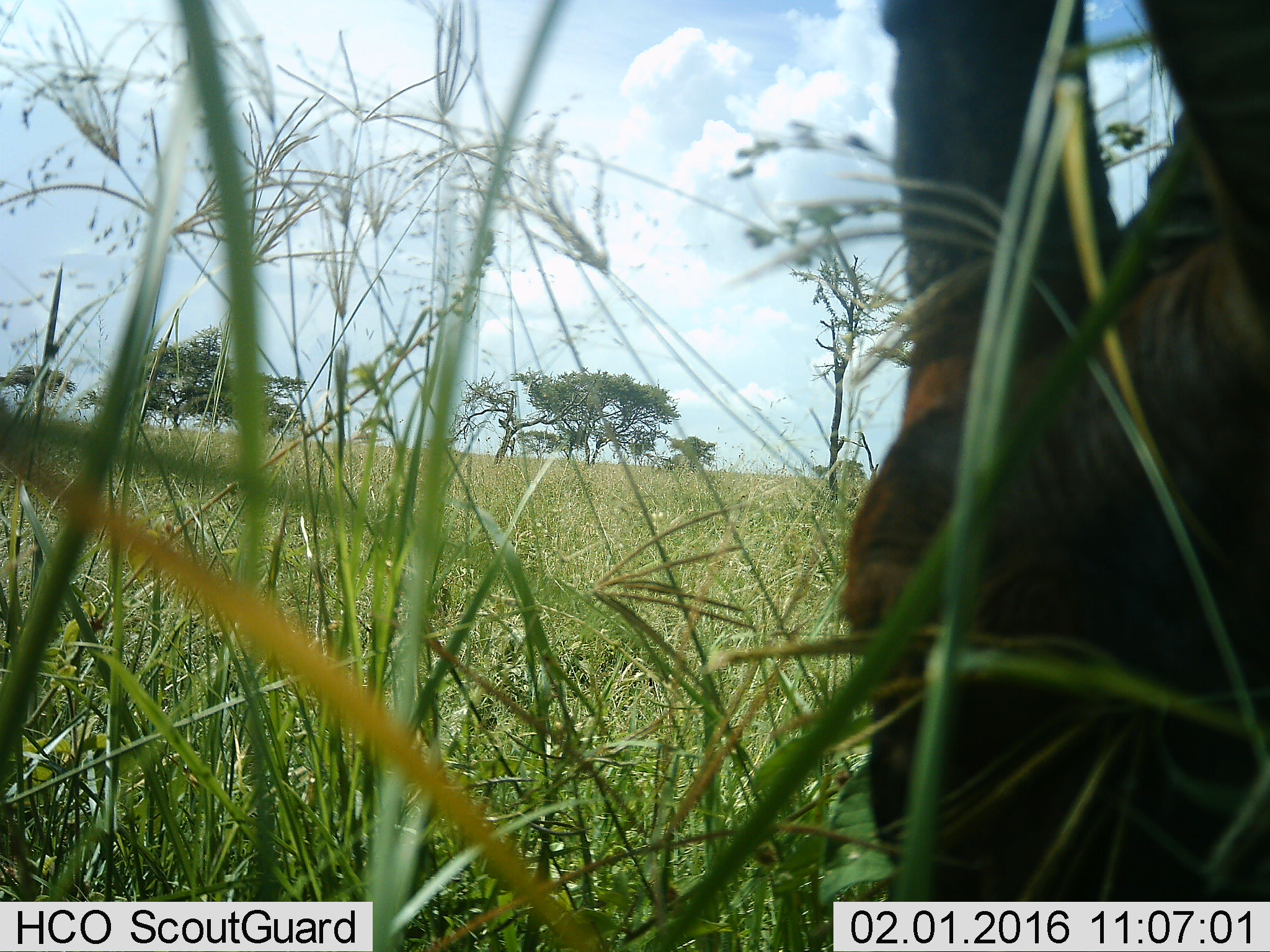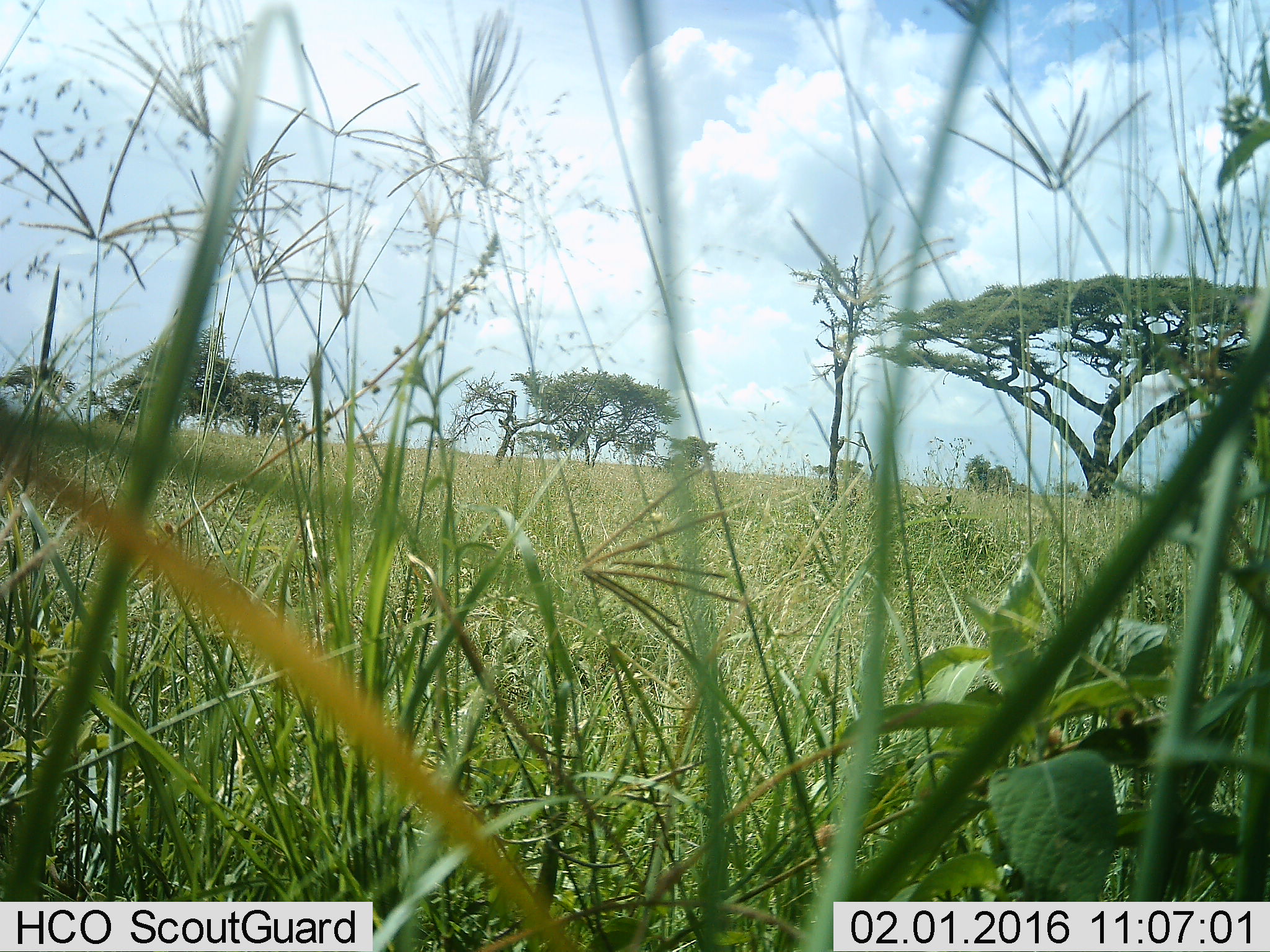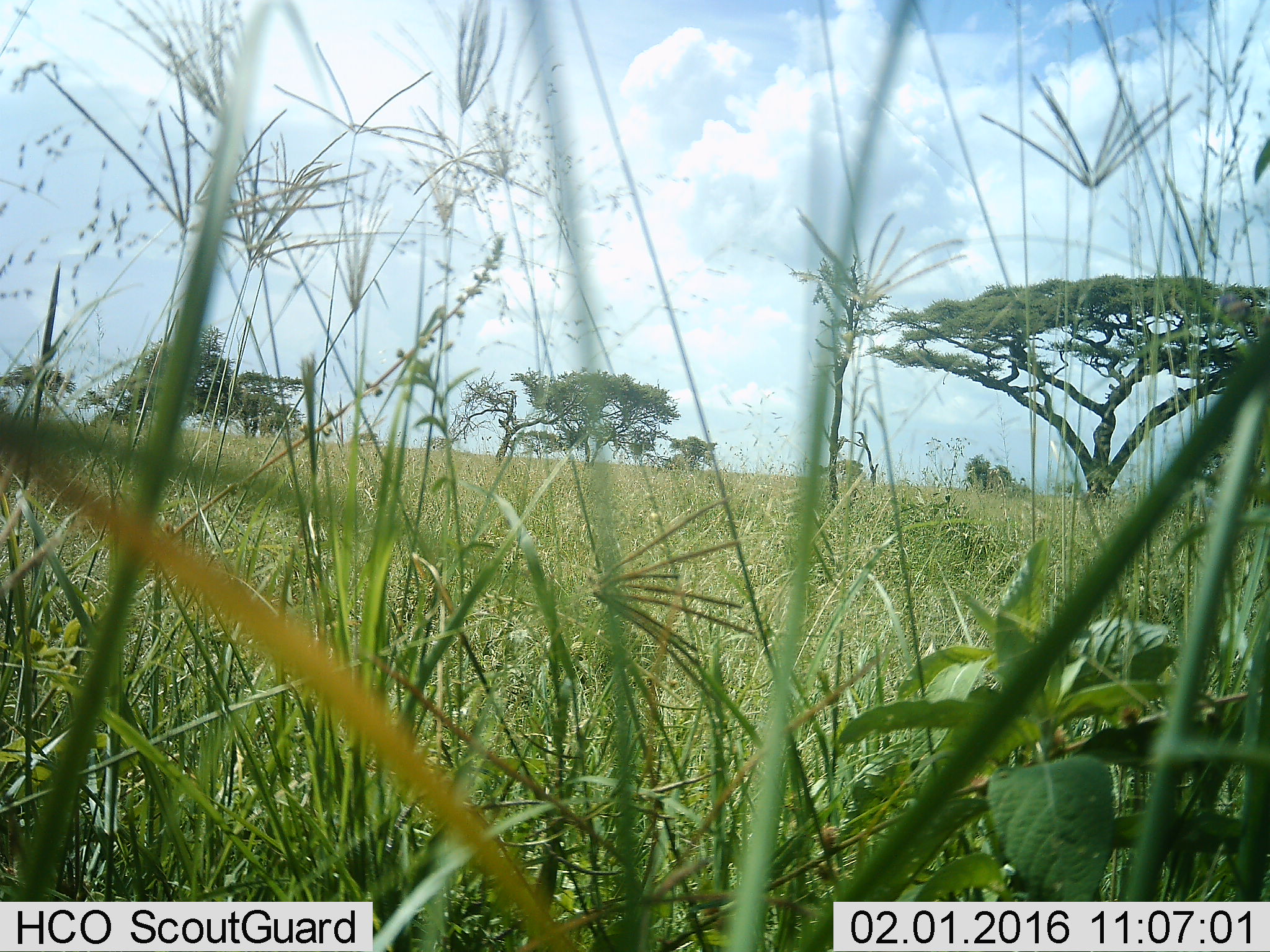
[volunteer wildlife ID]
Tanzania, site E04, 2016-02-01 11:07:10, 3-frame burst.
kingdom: Animalia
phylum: Chordata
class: Mammalia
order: Artiodactyla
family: Bovidae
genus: Aepyceros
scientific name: Aepyceros melampus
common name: impala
Impala (Aepyceros melampus), count 1. Behavior (volunteer vote fractions): standing 0%, resting 0%, moving 0%, interacting 0%. Young present (vote fraction): 0%. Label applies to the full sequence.